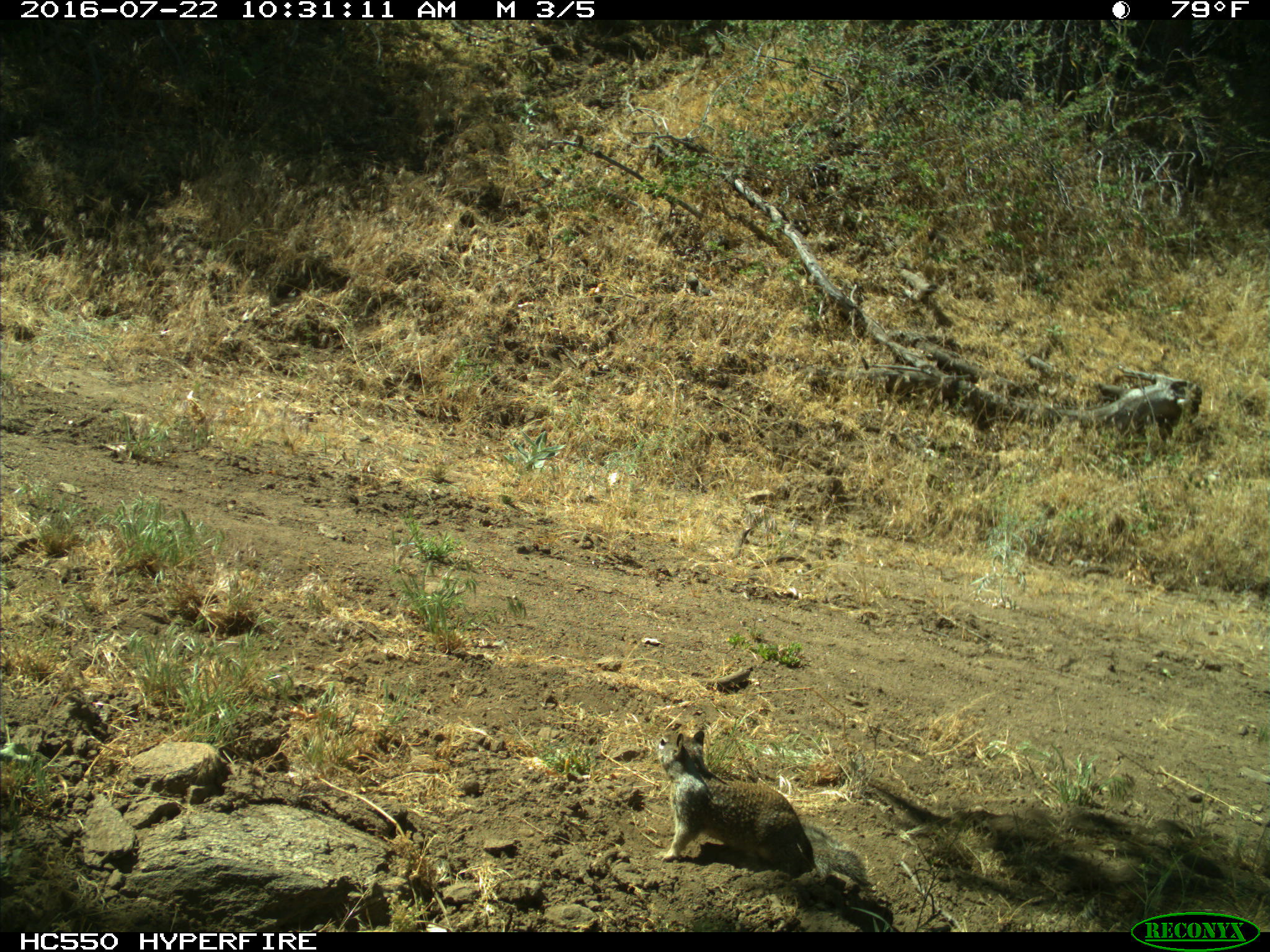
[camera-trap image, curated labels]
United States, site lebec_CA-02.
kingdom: Animalia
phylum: Chordata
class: Mammalia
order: Rodentia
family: Sciuridae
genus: Otospermophilus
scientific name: Otospermophilus beecheyi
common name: california ground squirrel